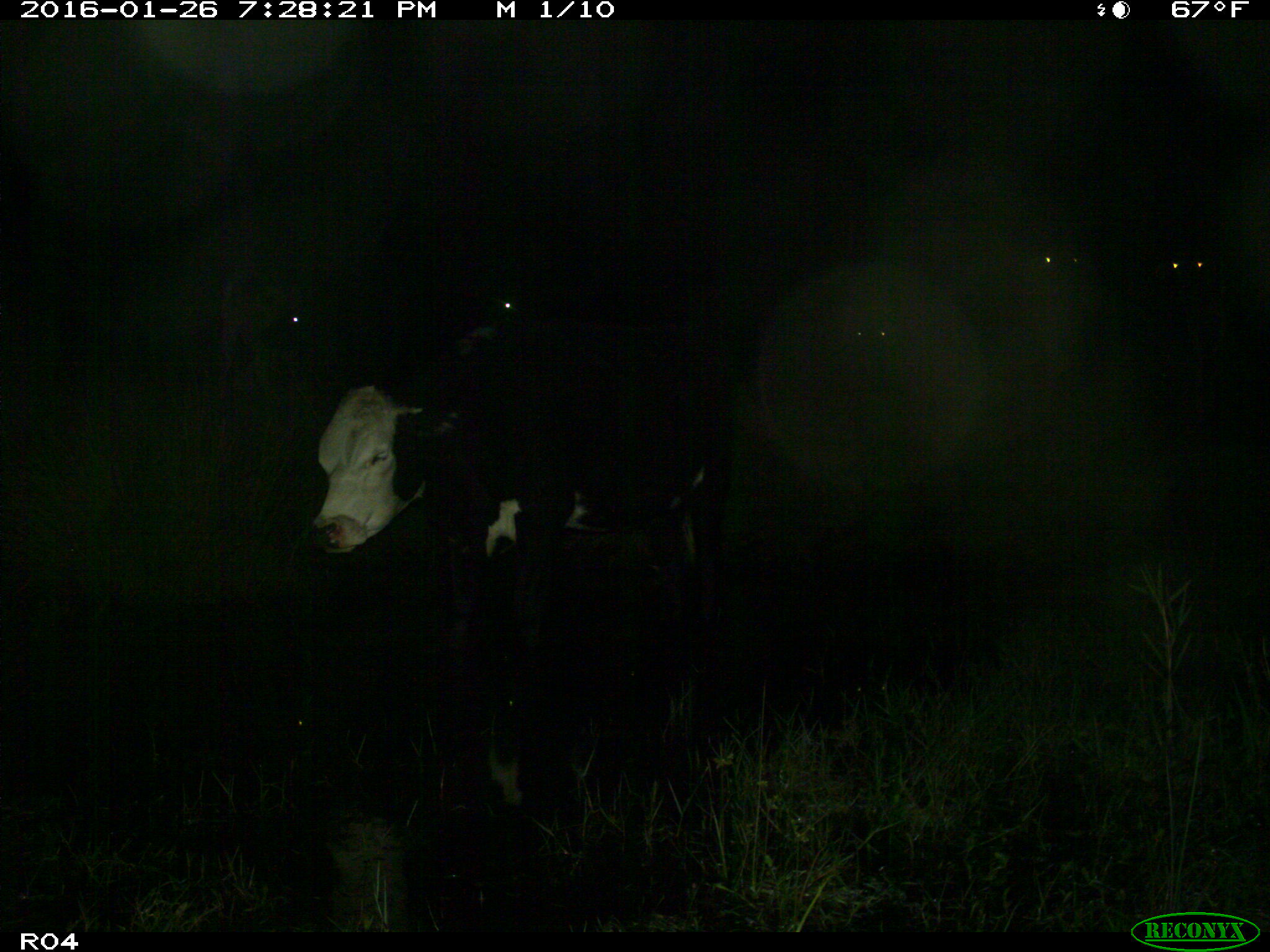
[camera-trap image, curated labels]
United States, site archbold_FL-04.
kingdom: Animalia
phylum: Chordata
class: Mammalia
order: Artiodactyla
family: Bovidae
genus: Bos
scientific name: Bos taurus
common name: domestic cow